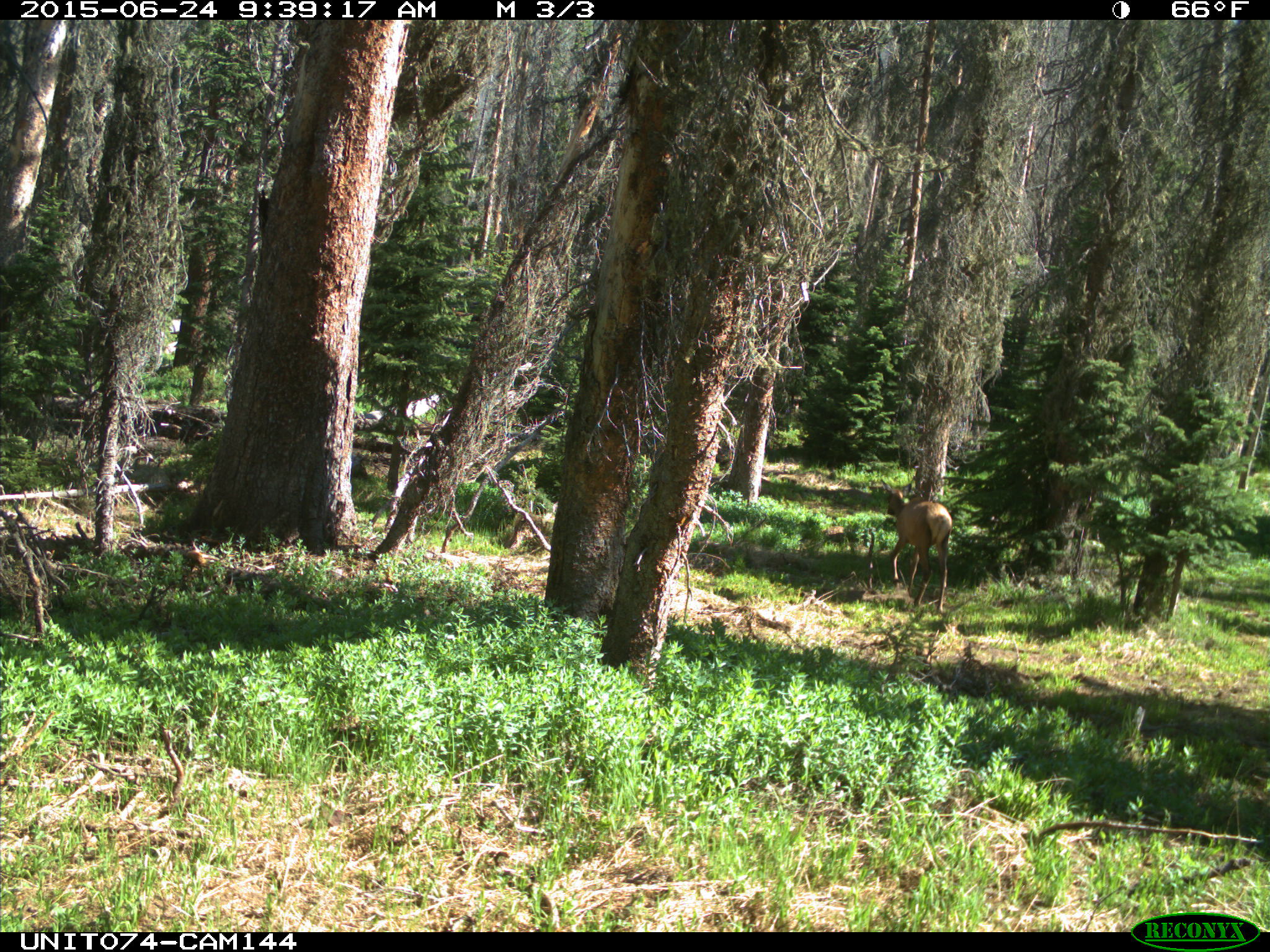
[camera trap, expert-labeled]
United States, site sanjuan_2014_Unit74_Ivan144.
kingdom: Animalia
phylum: Chordata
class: Mammalia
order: Artiodactyla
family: Cervidae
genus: Cervus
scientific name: Cervus elaphus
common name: red deer